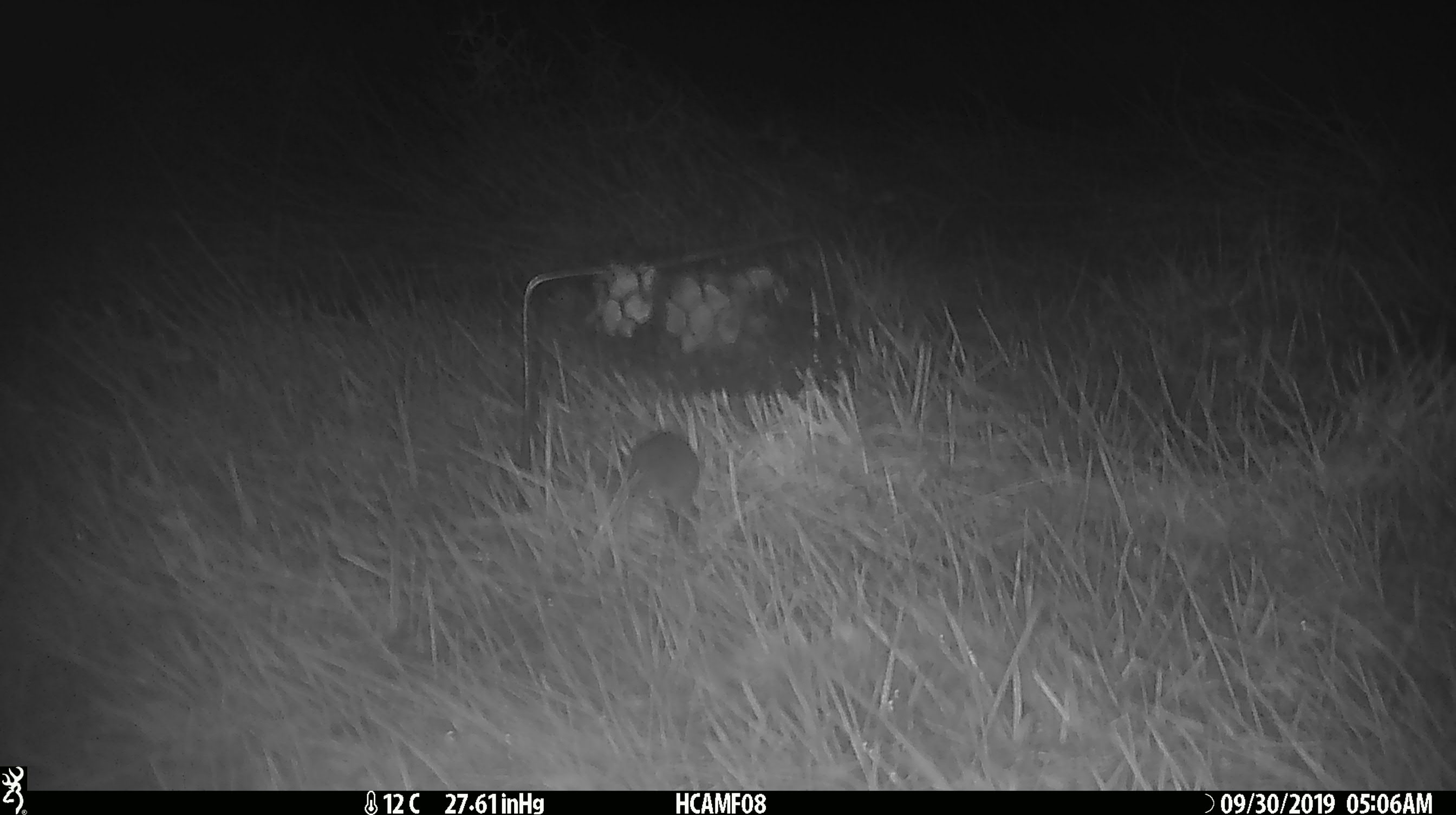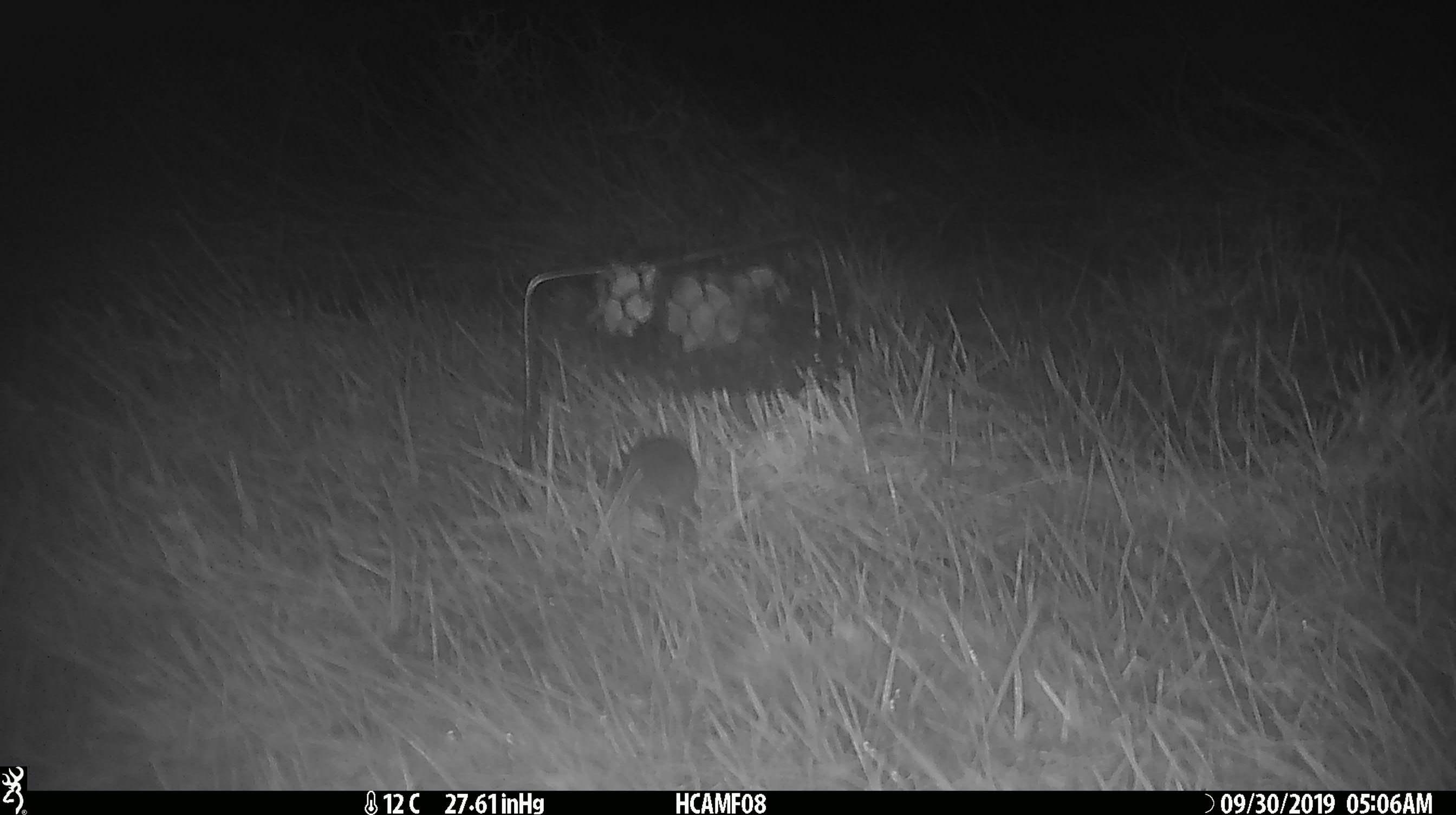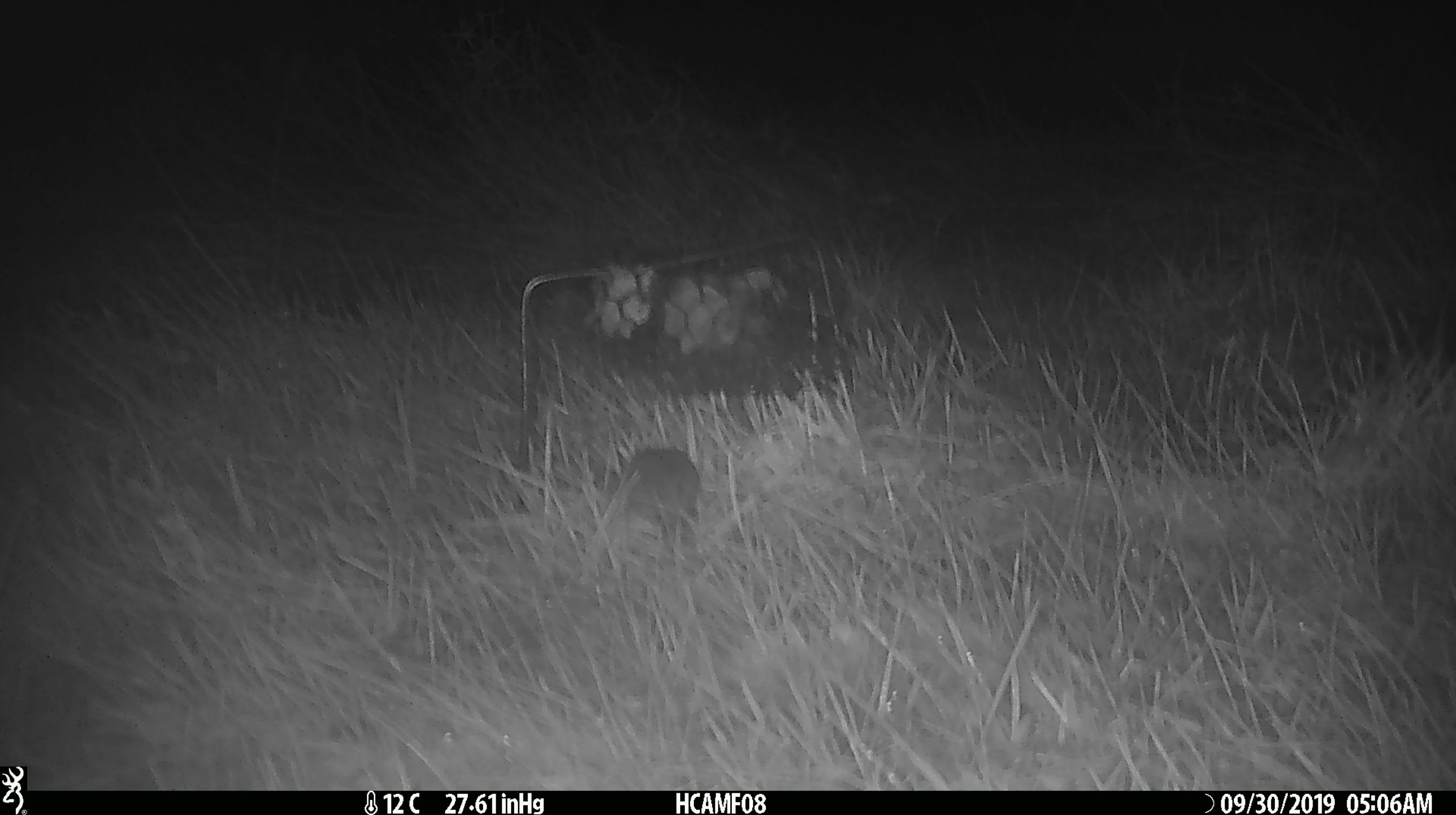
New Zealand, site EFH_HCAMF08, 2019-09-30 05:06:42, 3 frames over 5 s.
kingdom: Animalia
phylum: Chordata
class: Mammalia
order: Rodentia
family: Muridae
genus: Mus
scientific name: Mus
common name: mouse